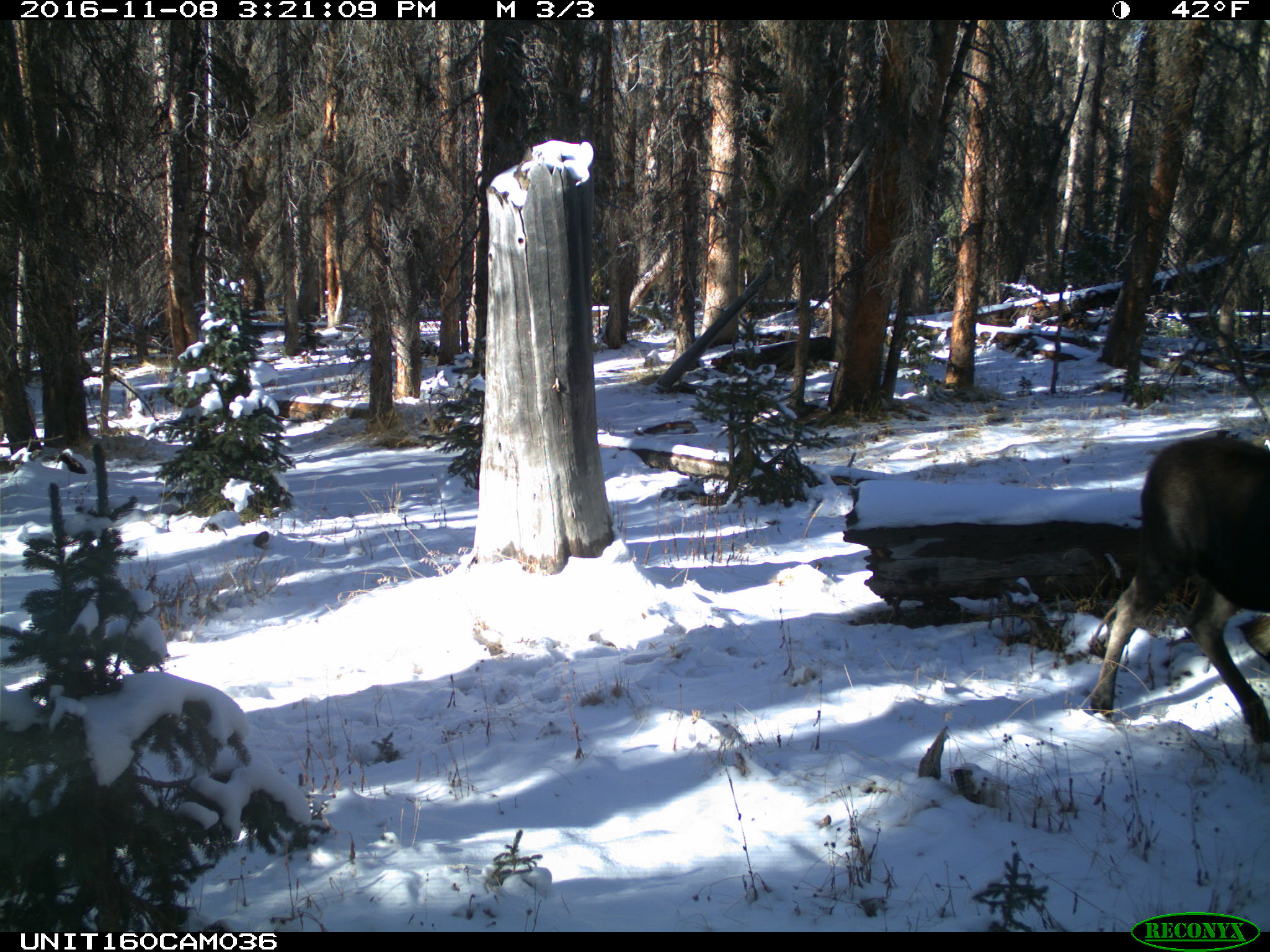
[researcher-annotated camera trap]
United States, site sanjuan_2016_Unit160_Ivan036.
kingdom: Animalia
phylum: Chordata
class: Mammalia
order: Artiodactyla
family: Cervidae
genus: Alces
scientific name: Alces alces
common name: moose